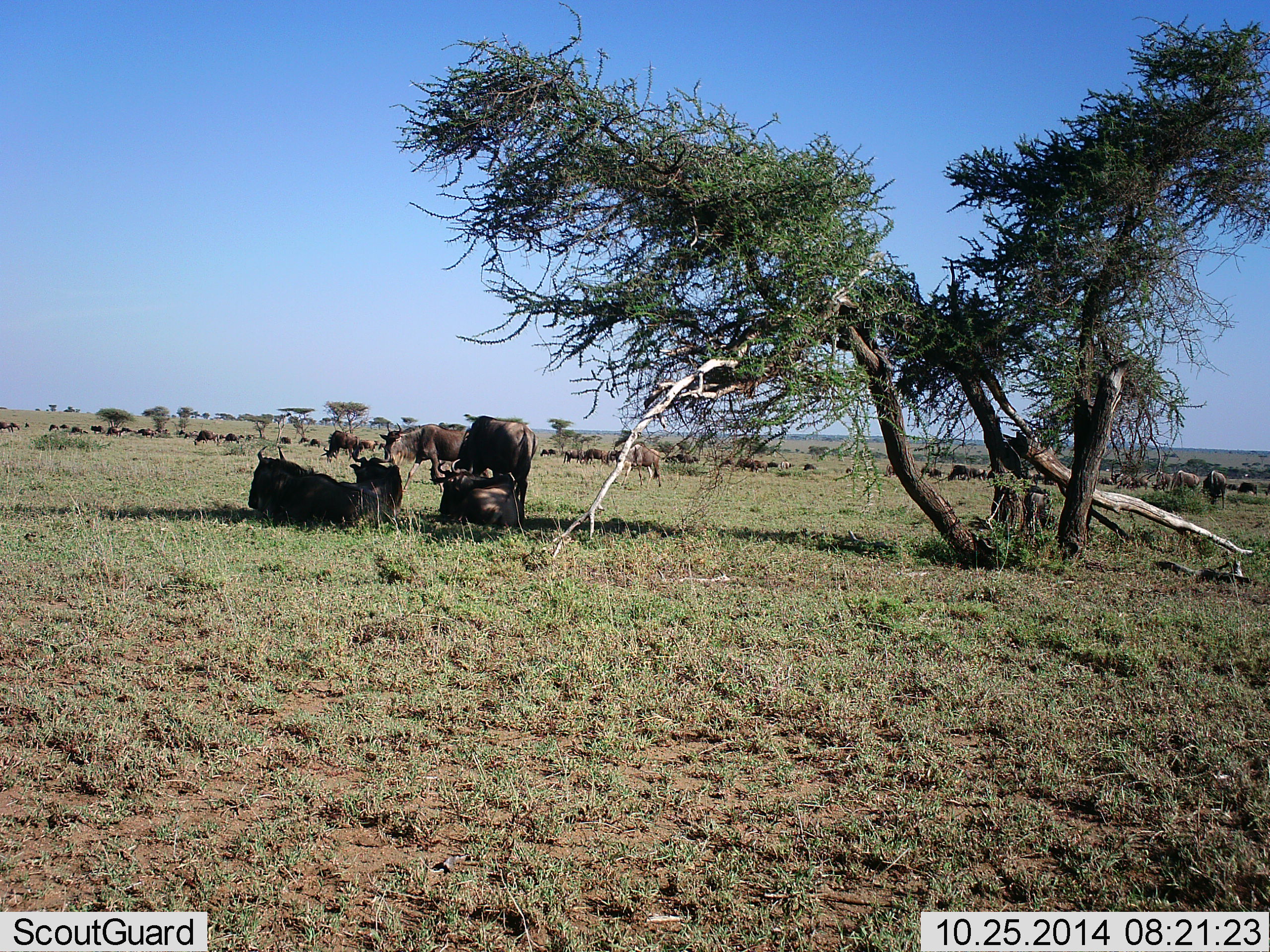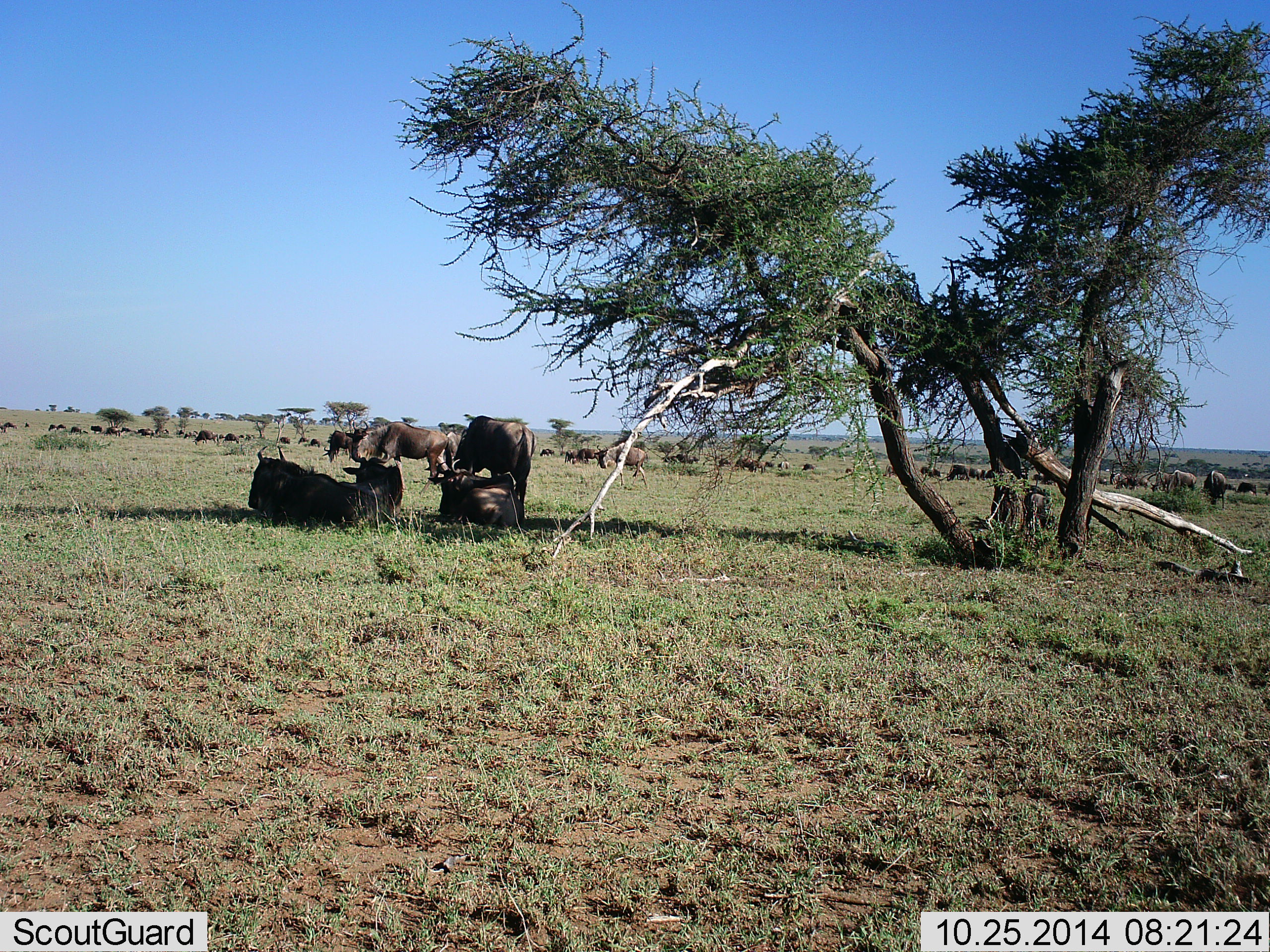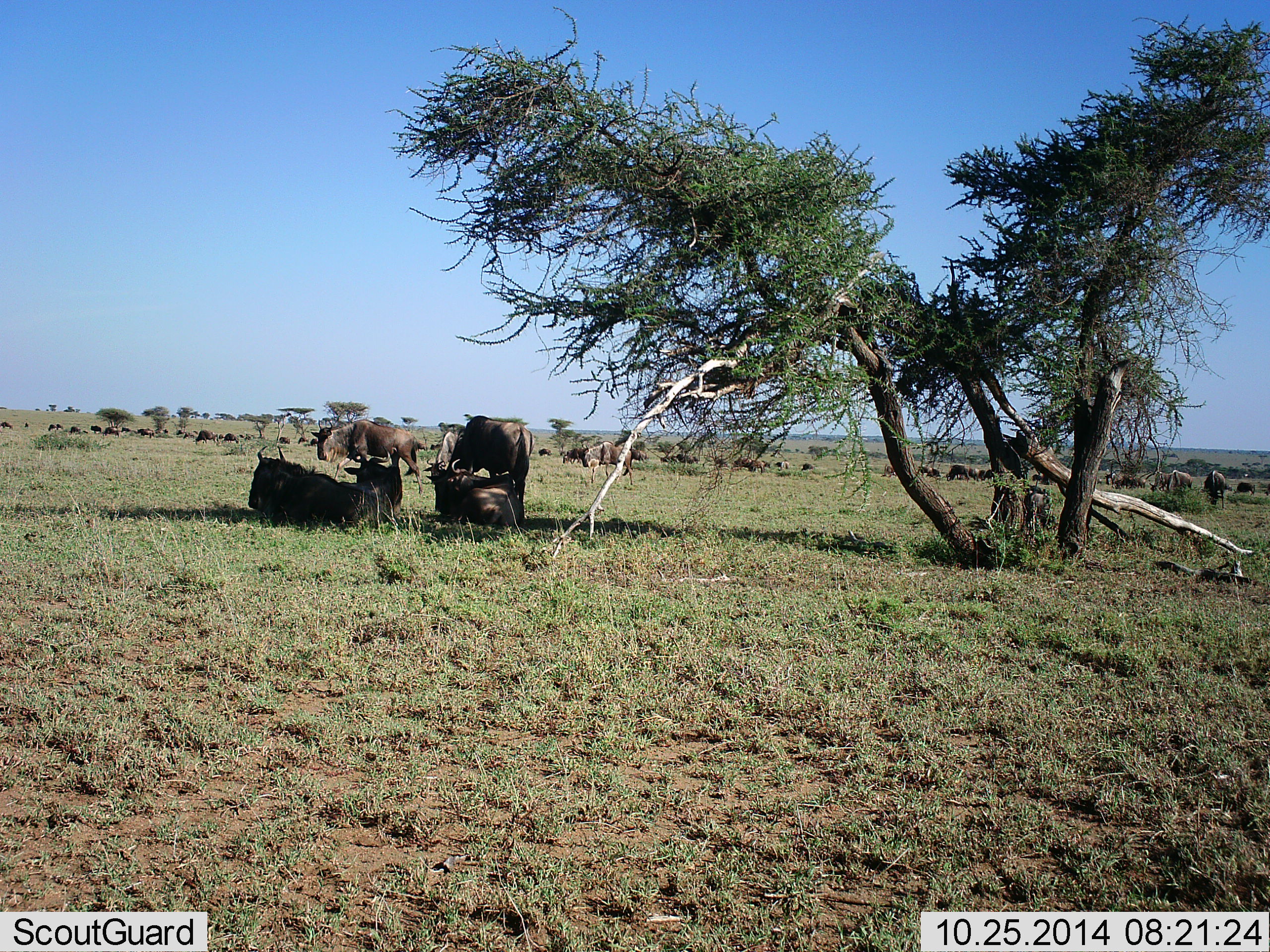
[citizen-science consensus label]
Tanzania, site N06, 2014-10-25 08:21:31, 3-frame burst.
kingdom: Animalia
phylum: Chordata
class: Mammalia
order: Artiodactyla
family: Bovidae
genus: Connochaetes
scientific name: Connochaetes taurinus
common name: blue wildebeest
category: wildebeest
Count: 51+.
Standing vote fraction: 70%.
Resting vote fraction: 80%.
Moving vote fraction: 70%.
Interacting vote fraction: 30%.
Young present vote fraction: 0%.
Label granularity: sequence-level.